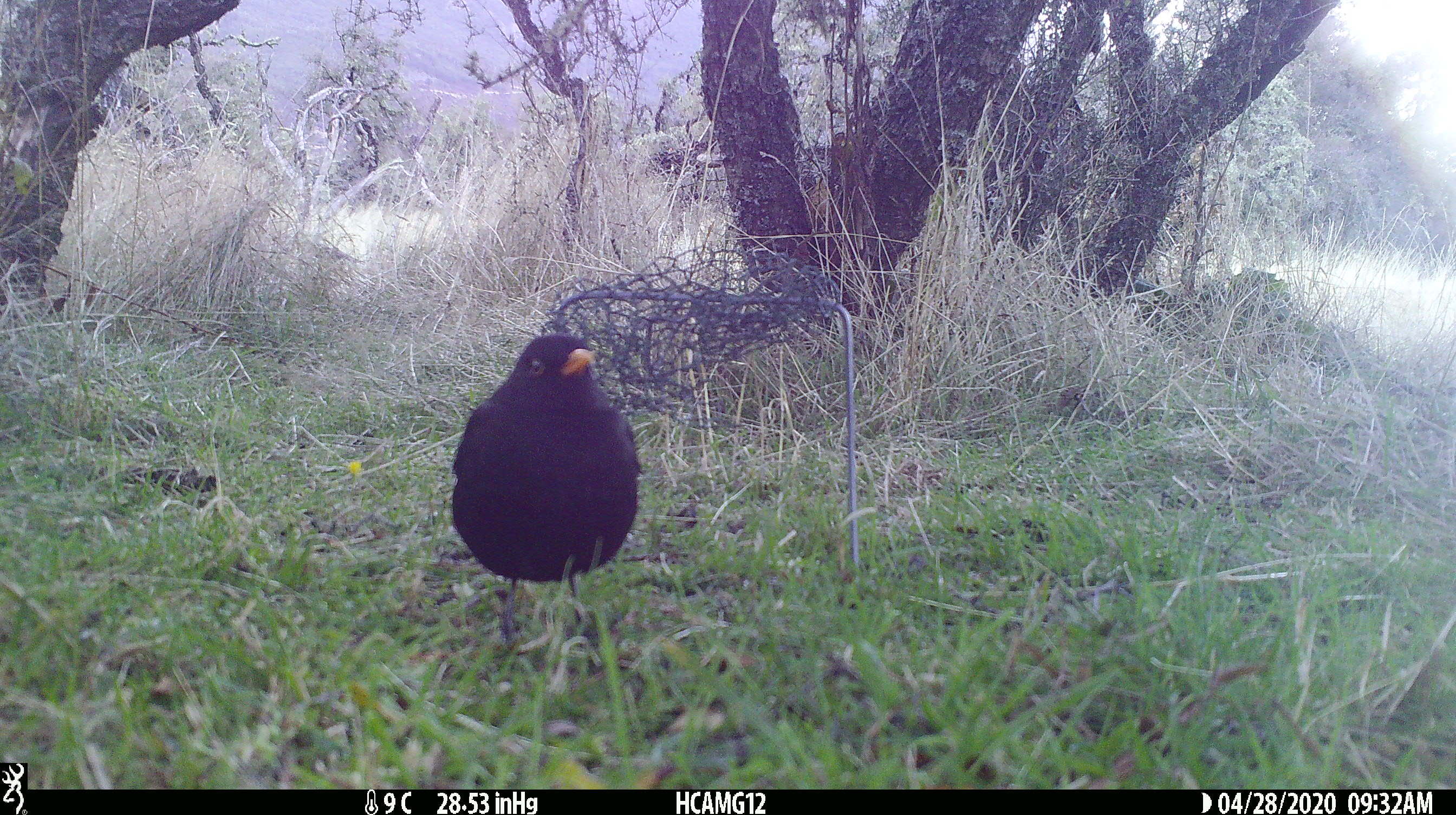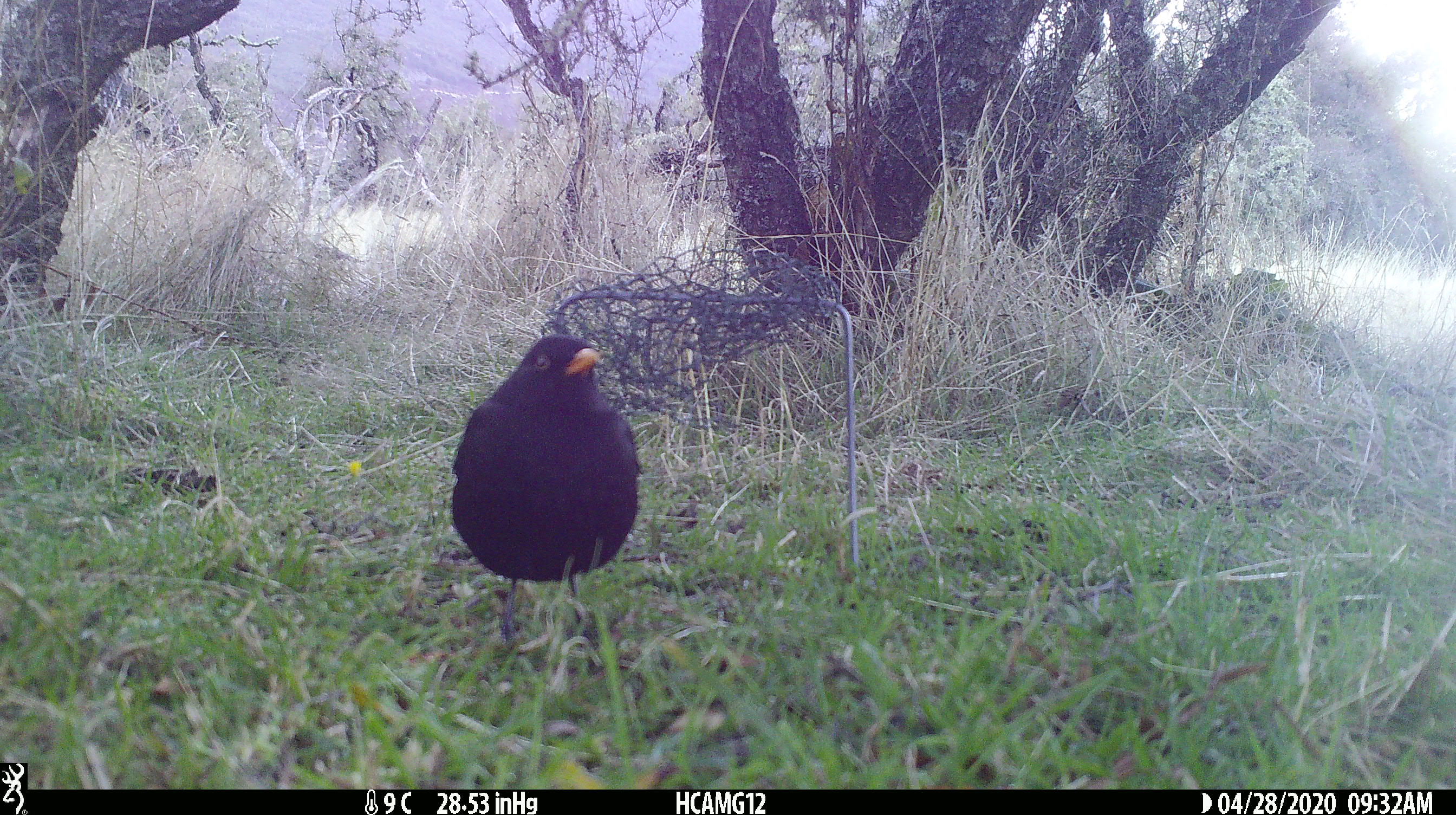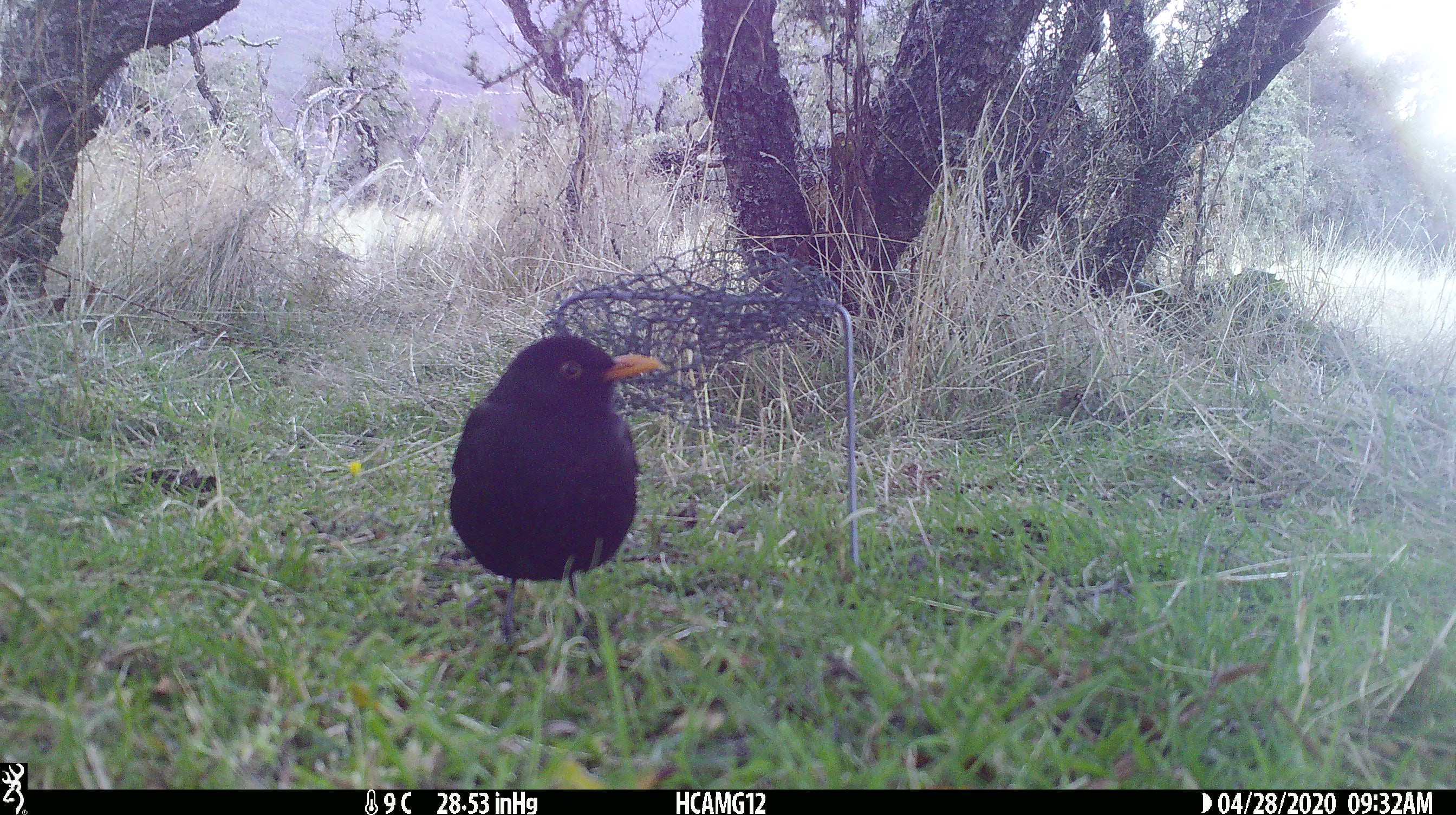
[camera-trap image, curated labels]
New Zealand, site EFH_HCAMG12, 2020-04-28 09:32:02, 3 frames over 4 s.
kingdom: Animalia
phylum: Chordata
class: Aves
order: Passeriformes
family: Turdidae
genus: Turdus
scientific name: Turdus merula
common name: eurasian blackbird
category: blackbird